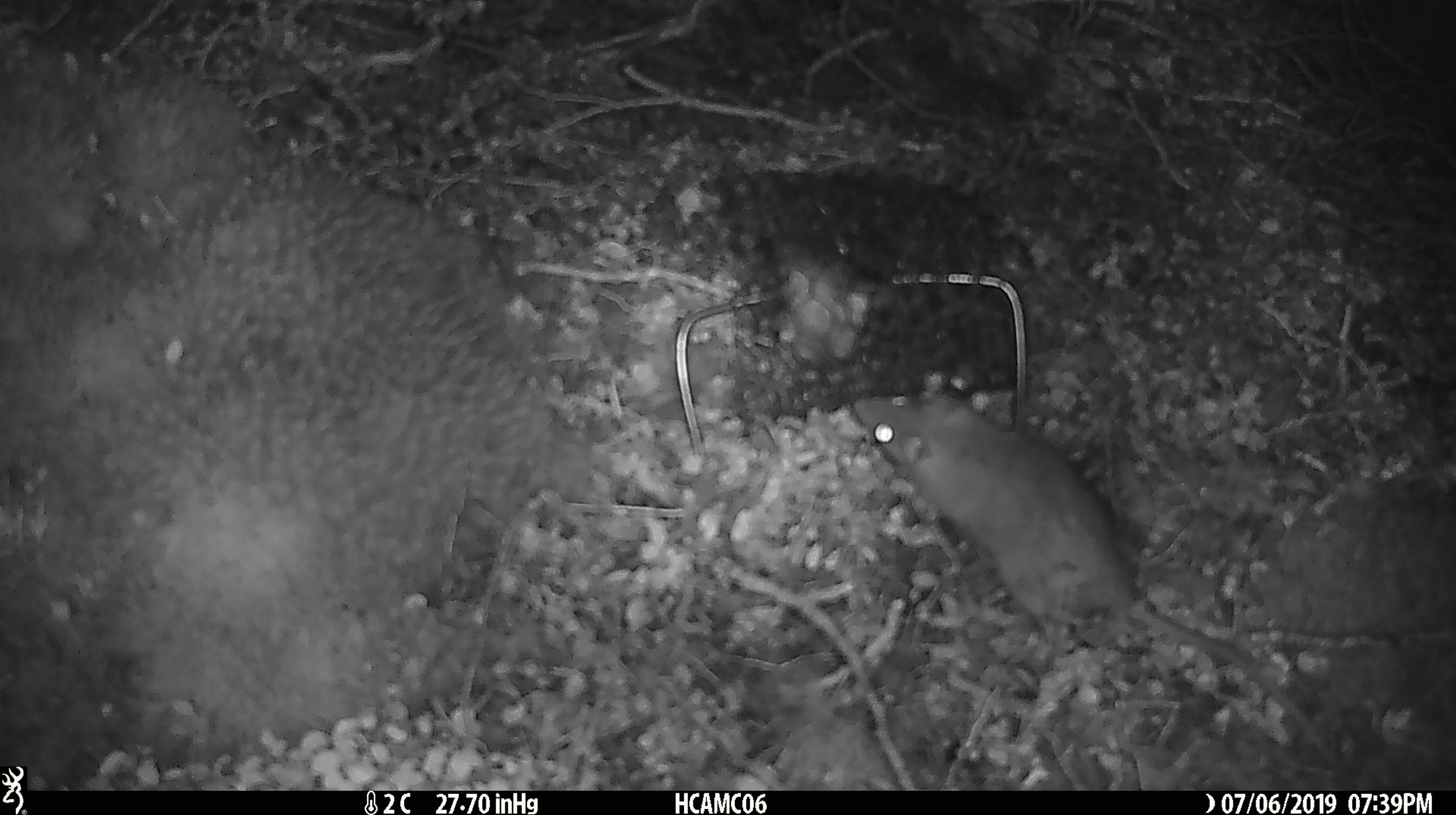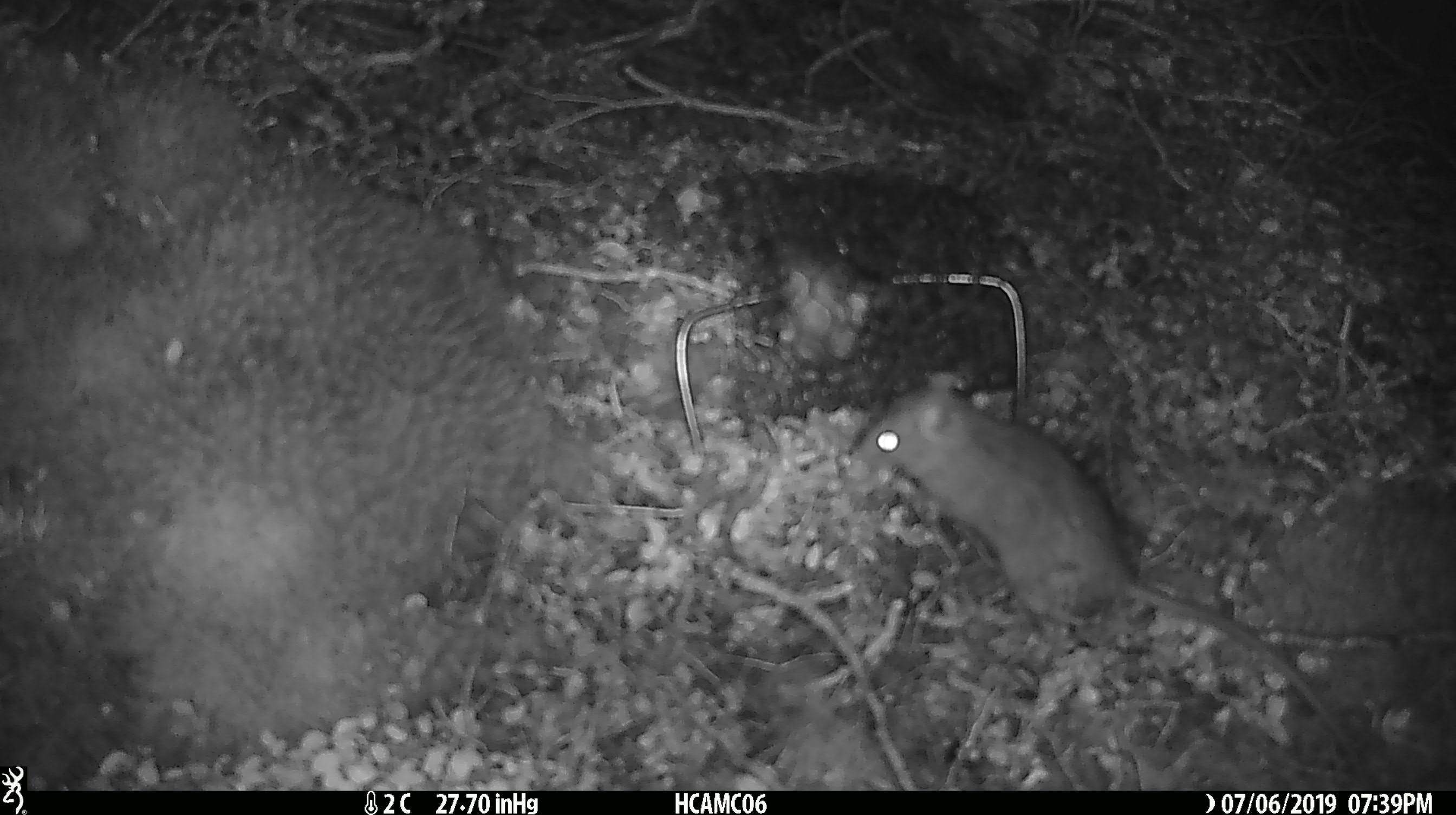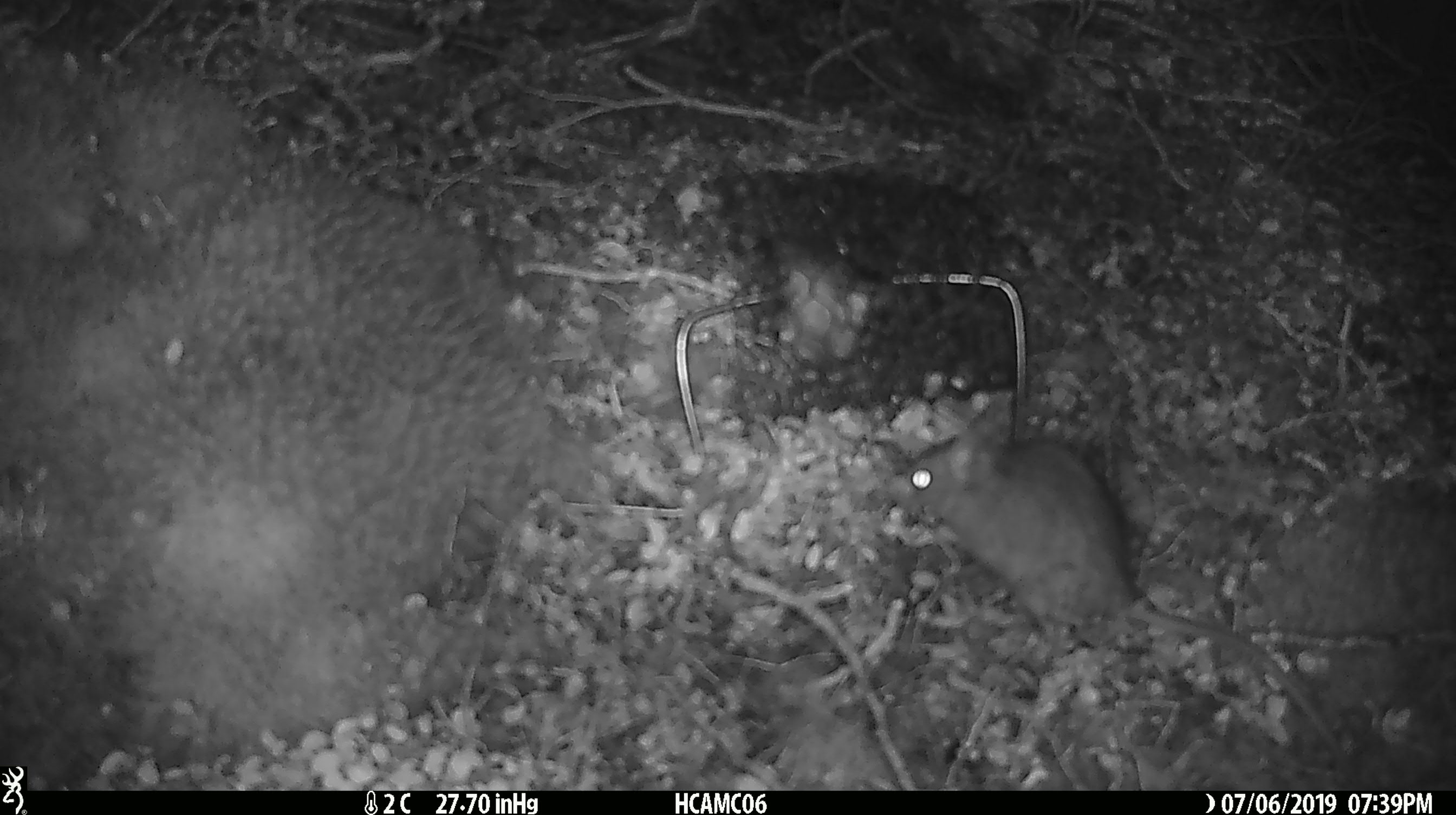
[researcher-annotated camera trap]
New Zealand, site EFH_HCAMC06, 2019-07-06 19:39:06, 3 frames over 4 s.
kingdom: Animalia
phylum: Chordata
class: Mammalia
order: Rodentia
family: Muridae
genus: Rattus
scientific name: Rattus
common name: rat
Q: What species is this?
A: Rat (Rattus).